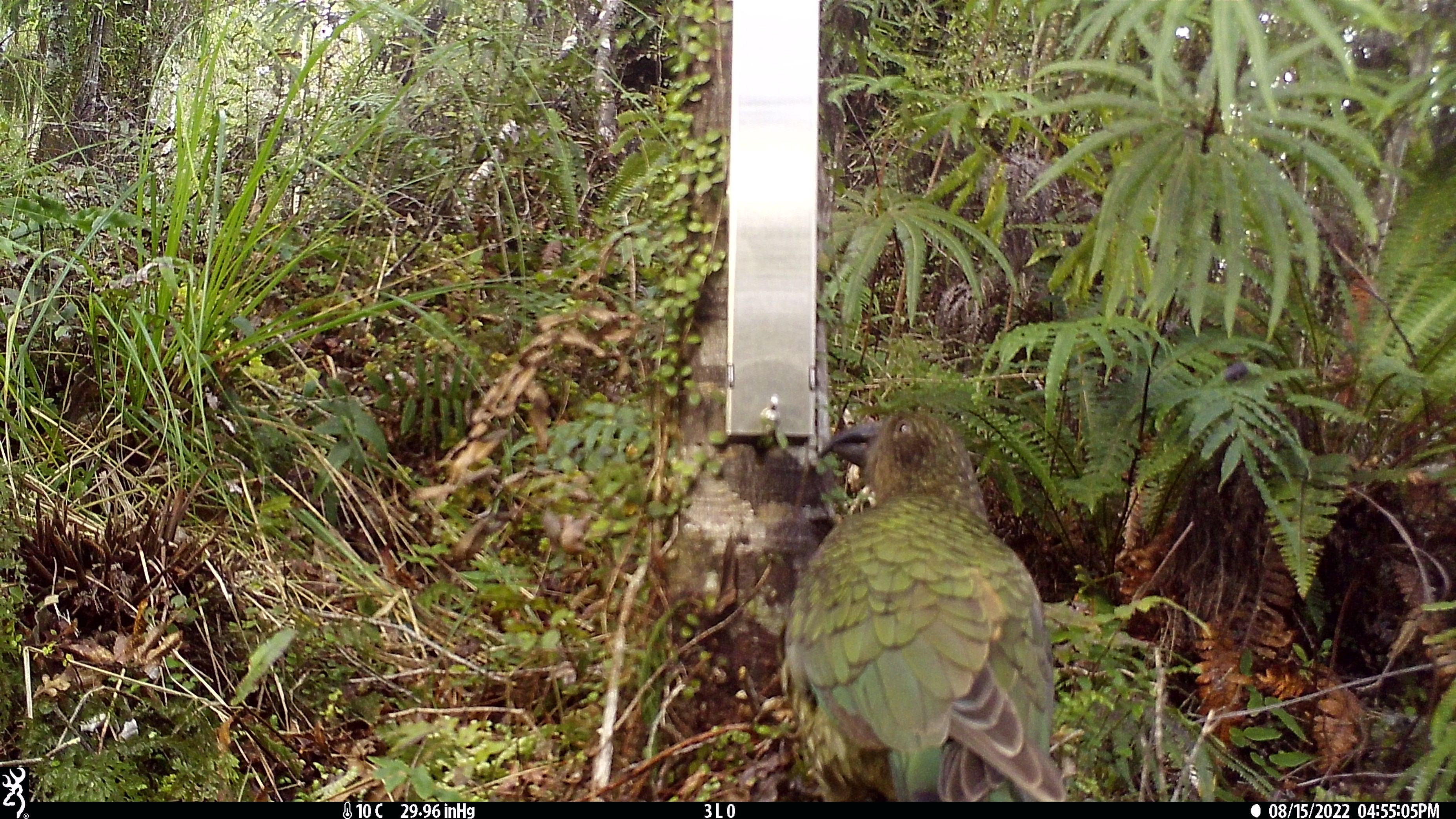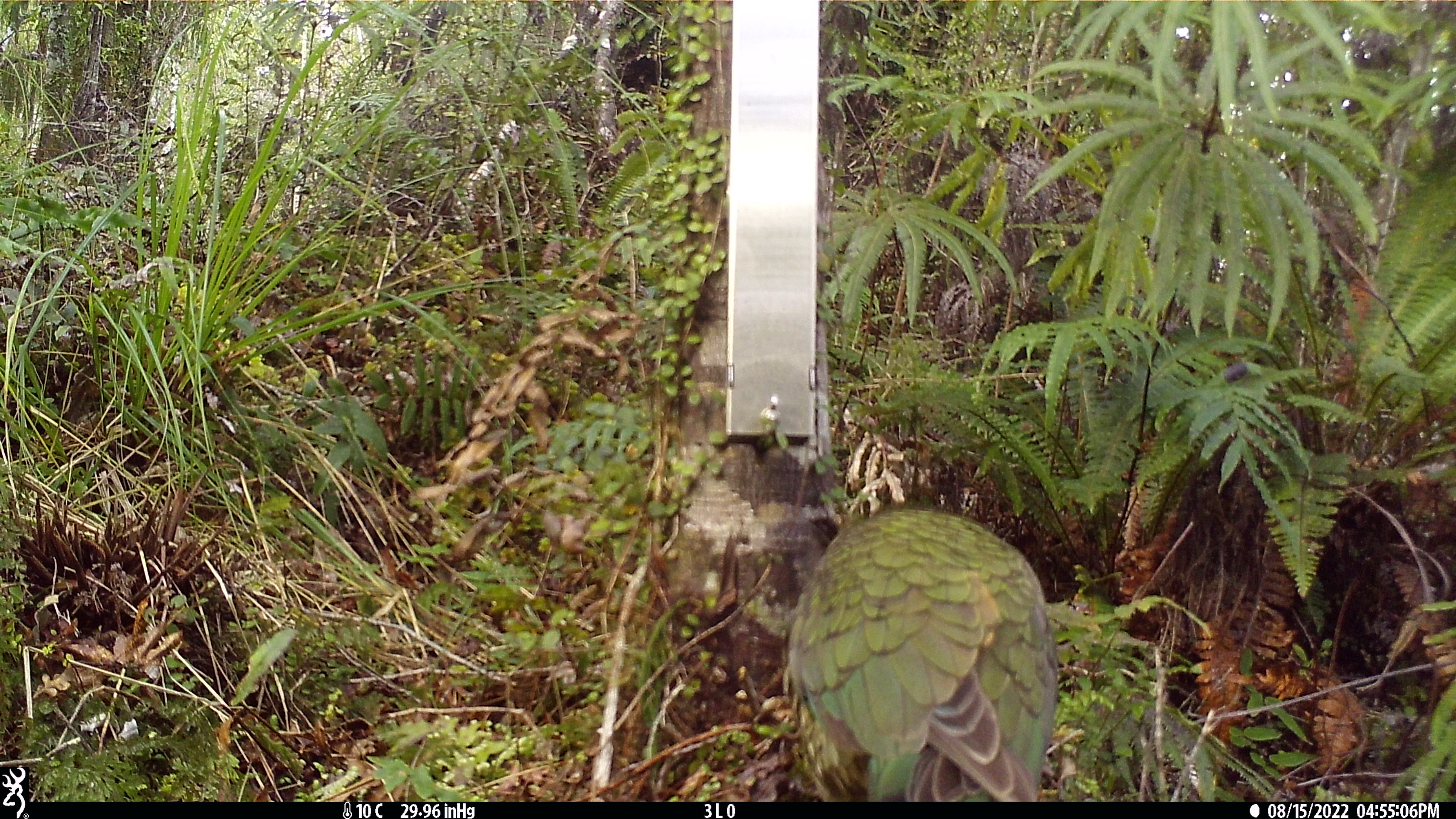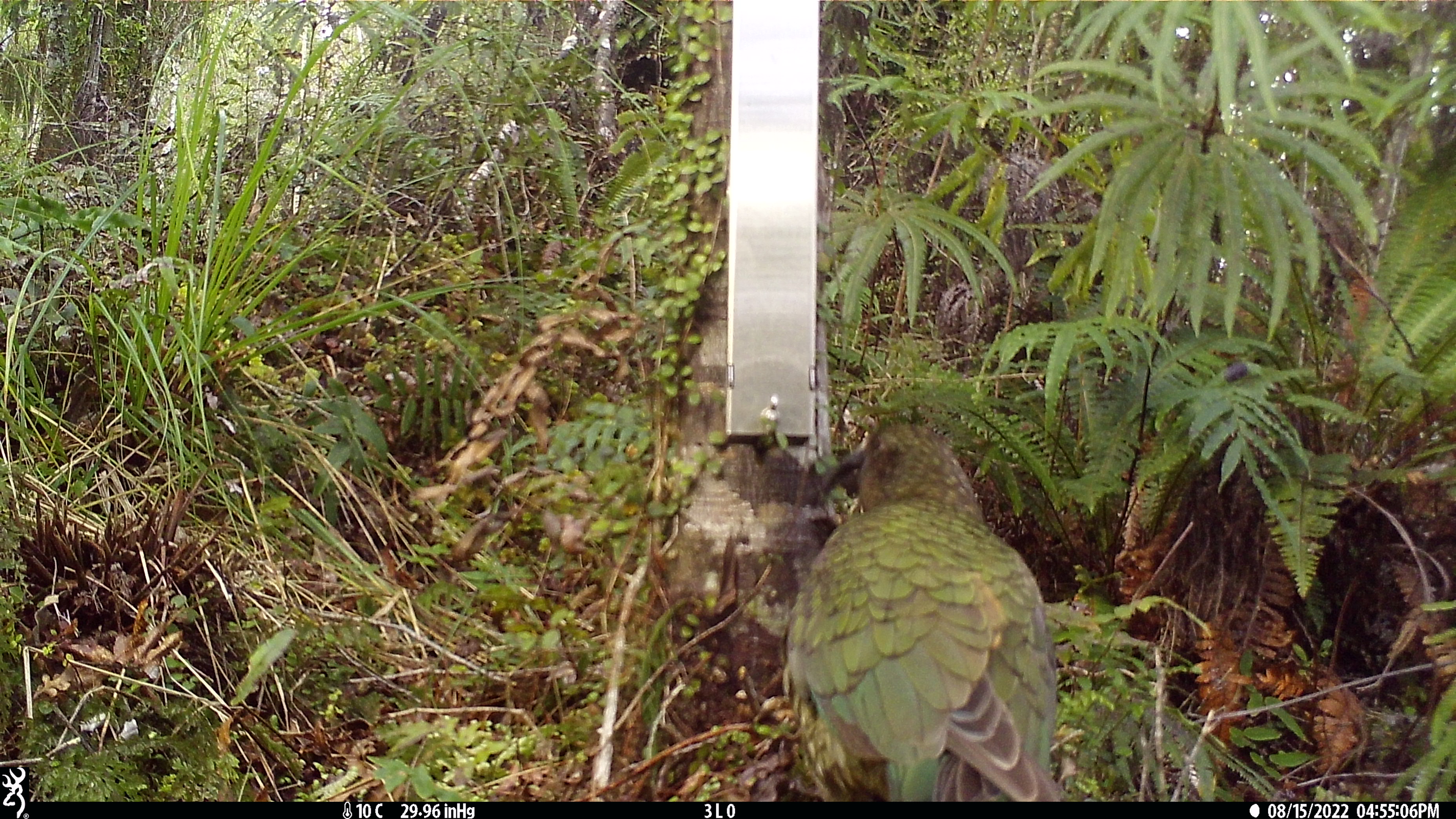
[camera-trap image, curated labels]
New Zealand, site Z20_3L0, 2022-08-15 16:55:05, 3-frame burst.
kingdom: Animalia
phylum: Chordata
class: Aves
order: Psittaciformes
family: Strigopidae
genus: Nestor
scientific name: Nestor notabilis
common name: kea